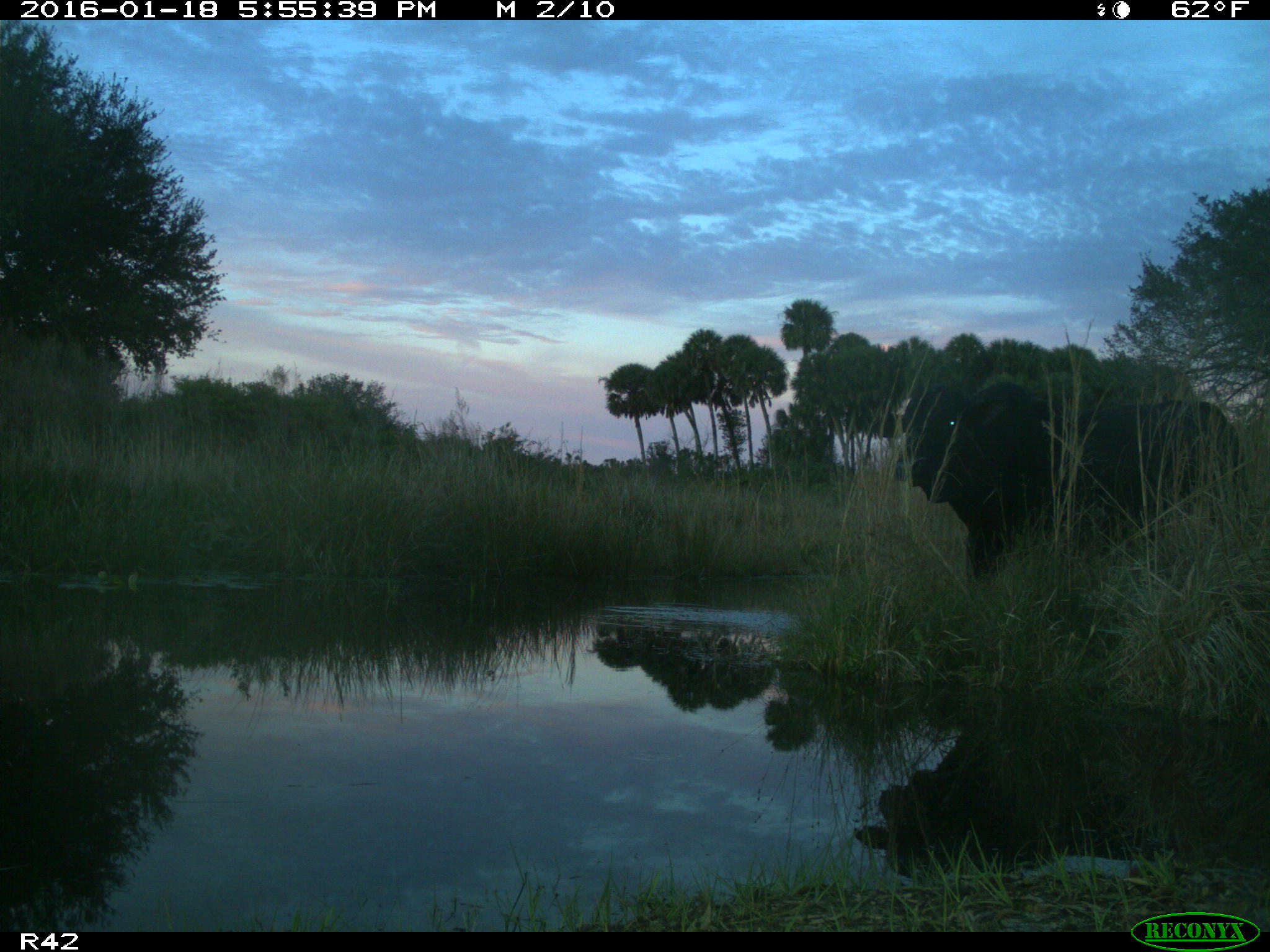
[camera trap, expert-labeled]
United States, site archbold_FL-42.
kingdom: Animalia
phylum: Chordata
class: Mammalia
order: Artiodactyla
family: Bovidae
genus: Bos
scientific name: Bos taurus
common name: domestic cow